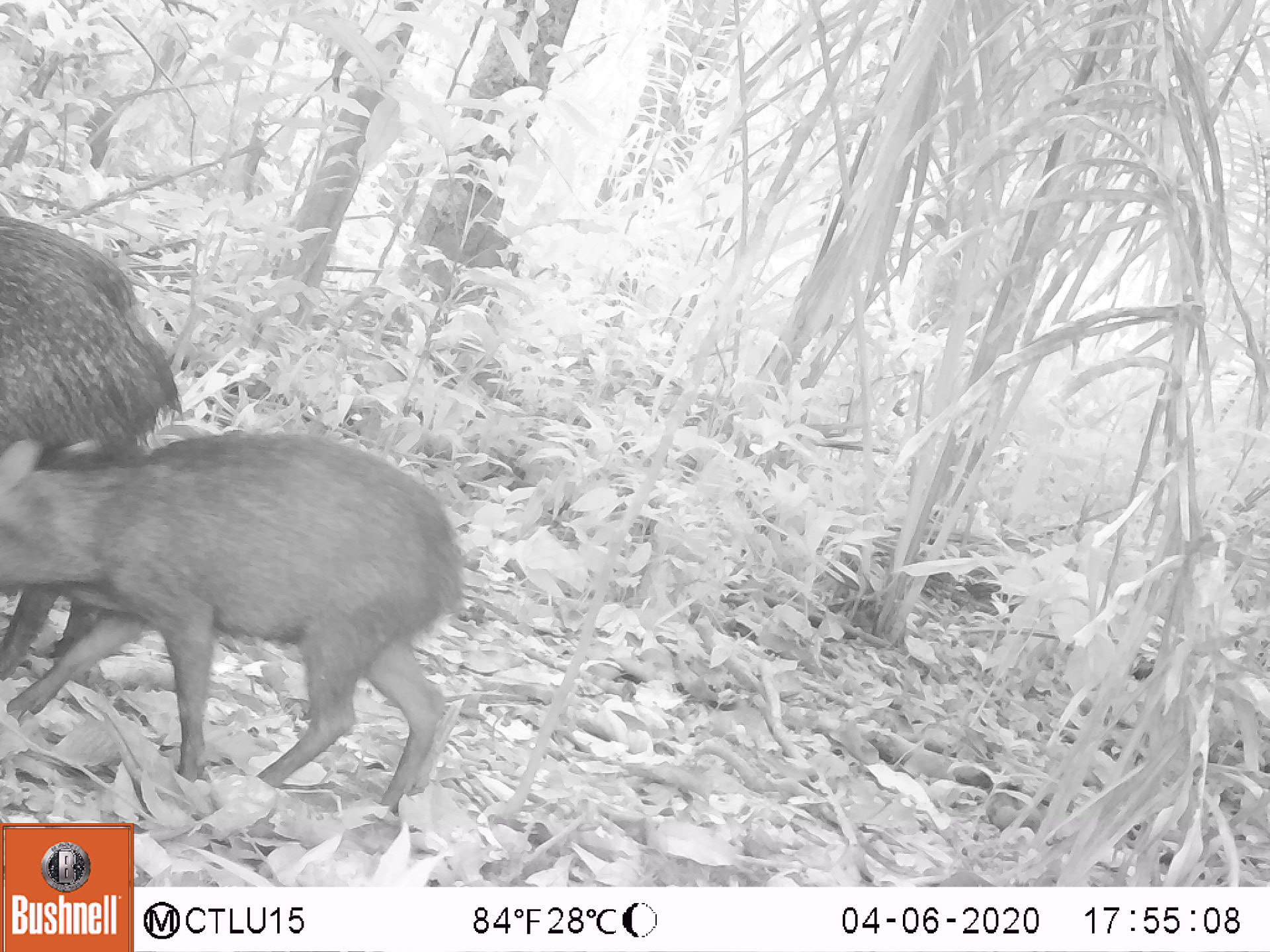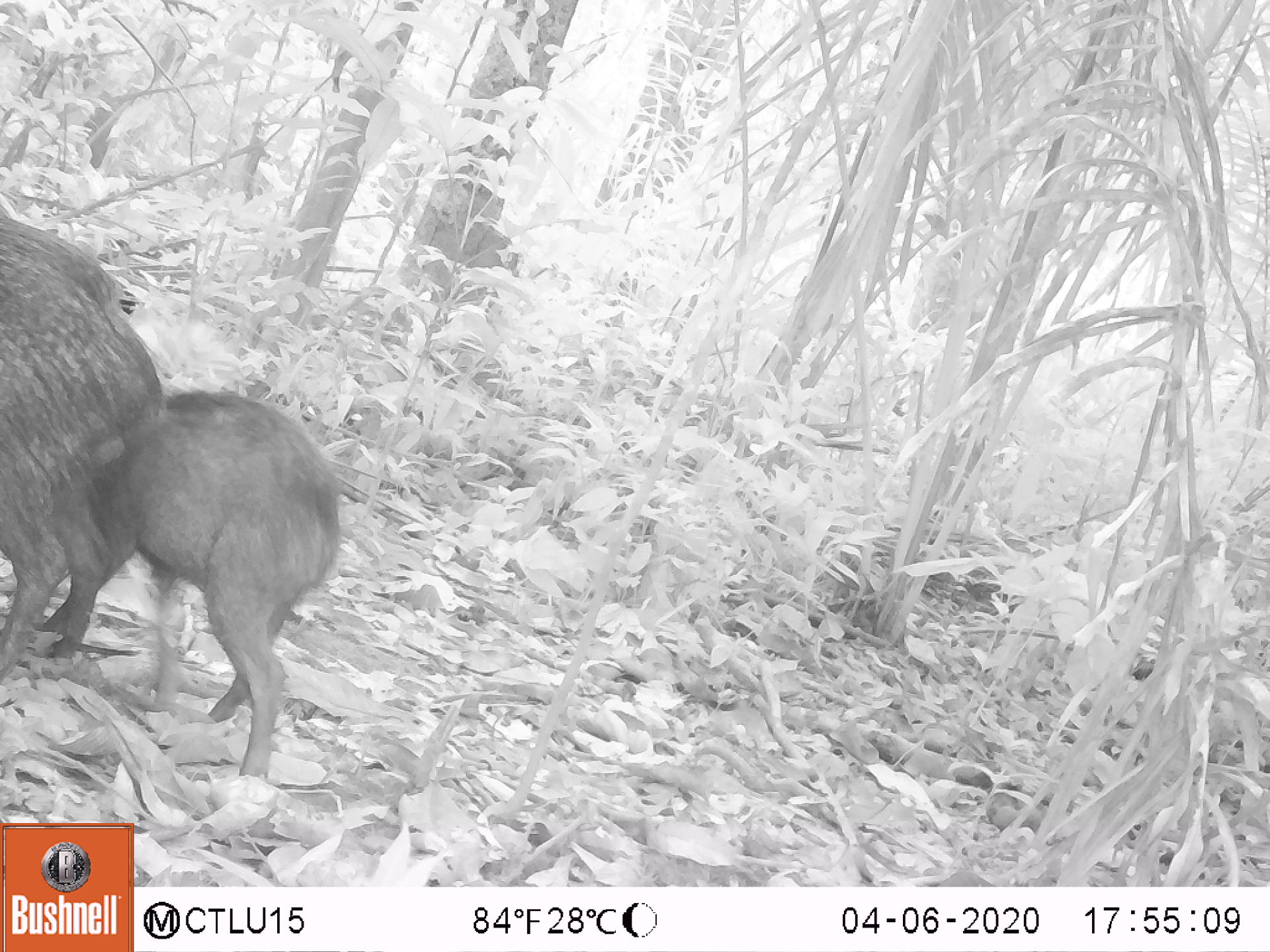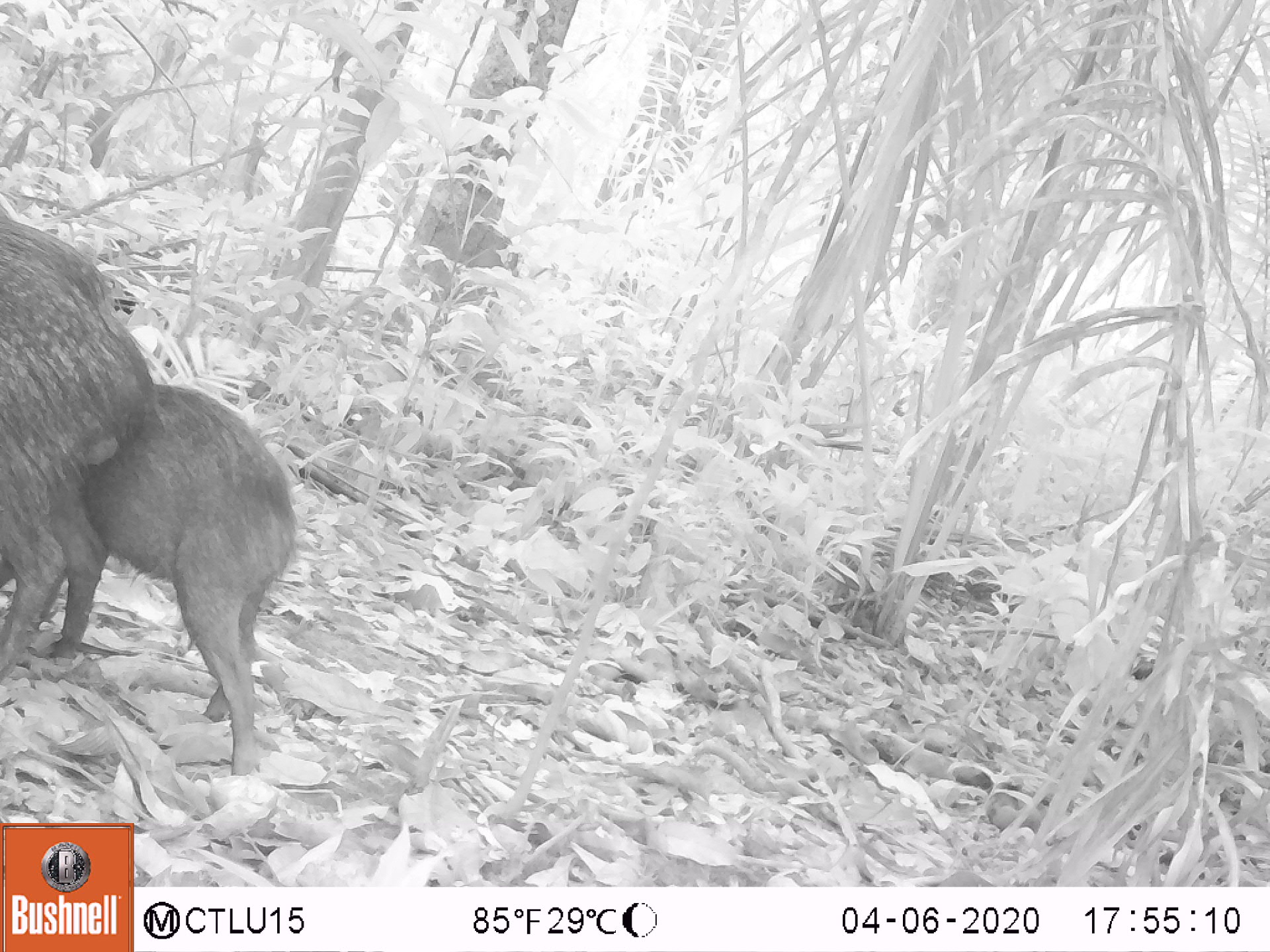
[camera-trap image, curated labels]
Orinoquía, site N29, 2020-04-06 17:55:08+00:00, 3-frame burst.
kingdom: Animalia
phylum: Chordata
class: Mammalia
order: Artiodactyla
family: Tayassuidae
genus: Pecari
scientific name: Pecari tajacu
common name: collared peccary